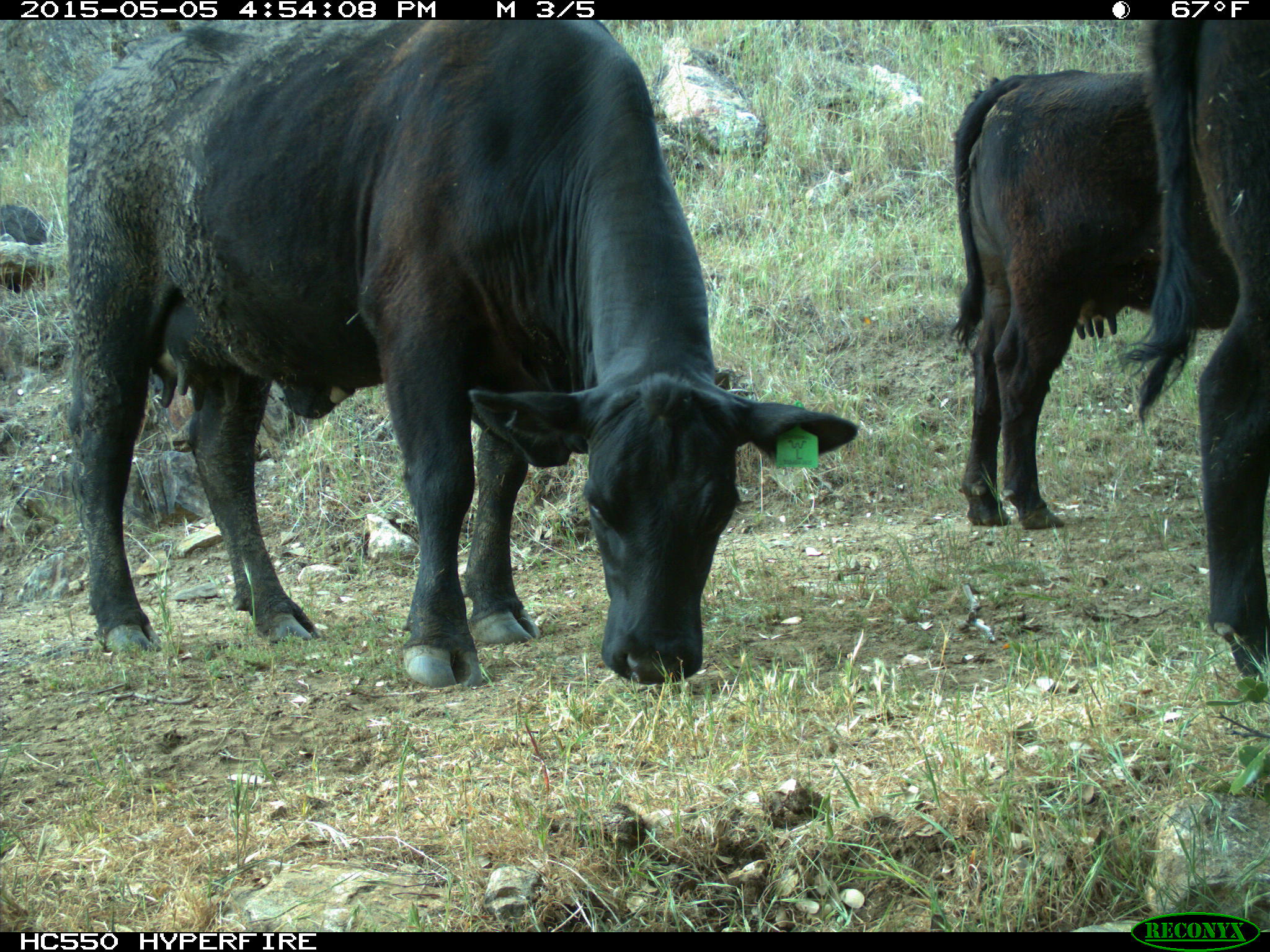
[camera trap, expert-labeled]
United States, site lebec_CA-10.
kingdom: Animalia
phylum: Chordata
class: Mammalia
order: Artiodactyla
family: Bovidae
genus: Bos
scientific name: Bos taurus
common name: domestic cow